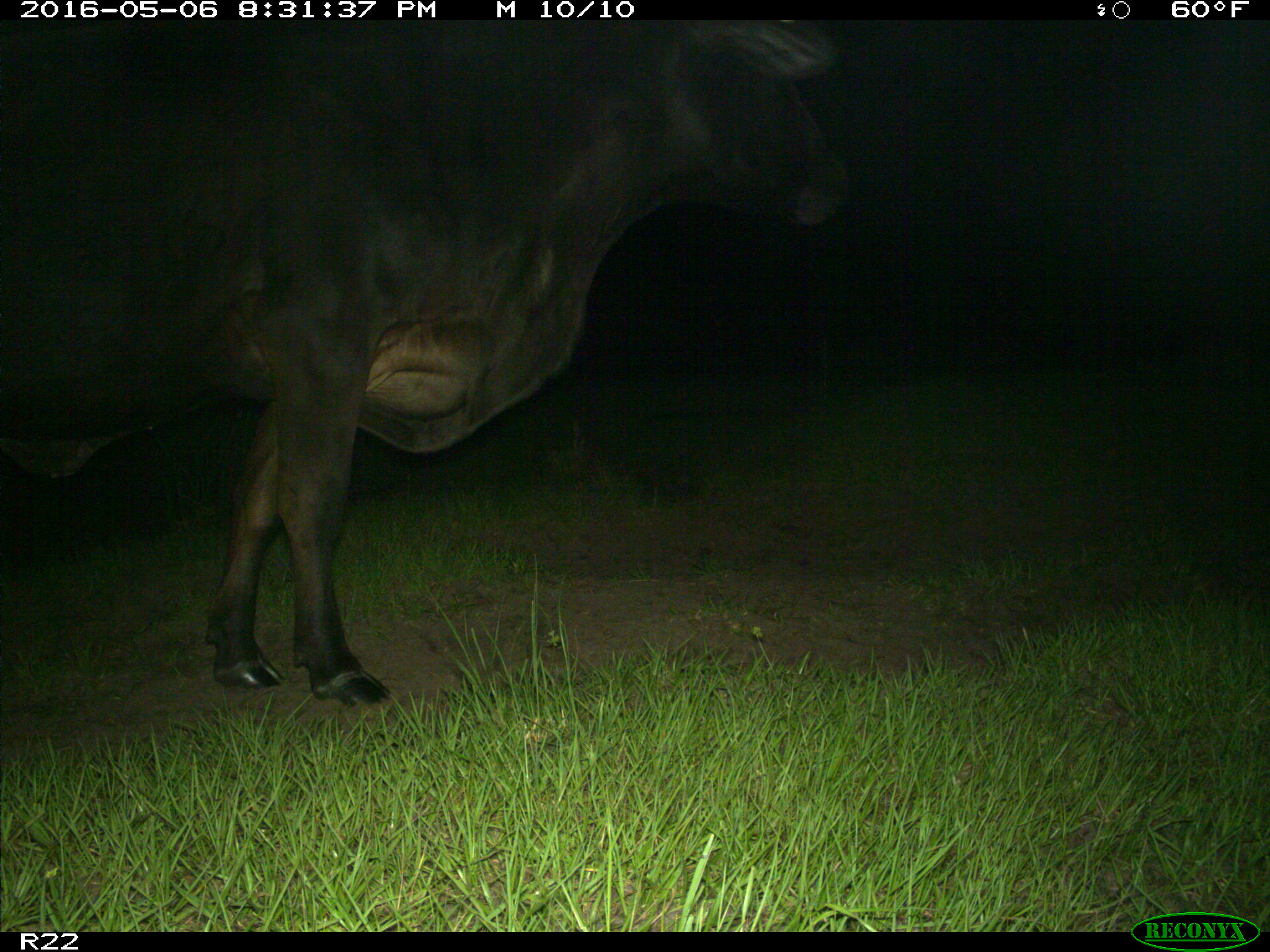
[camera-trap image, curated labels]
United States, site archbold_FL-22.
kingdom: Animalia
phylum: Chordata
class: Mammalia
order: Artiodactyla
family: Bovidae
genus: Bos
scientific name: Bos taurus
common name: domestic cow